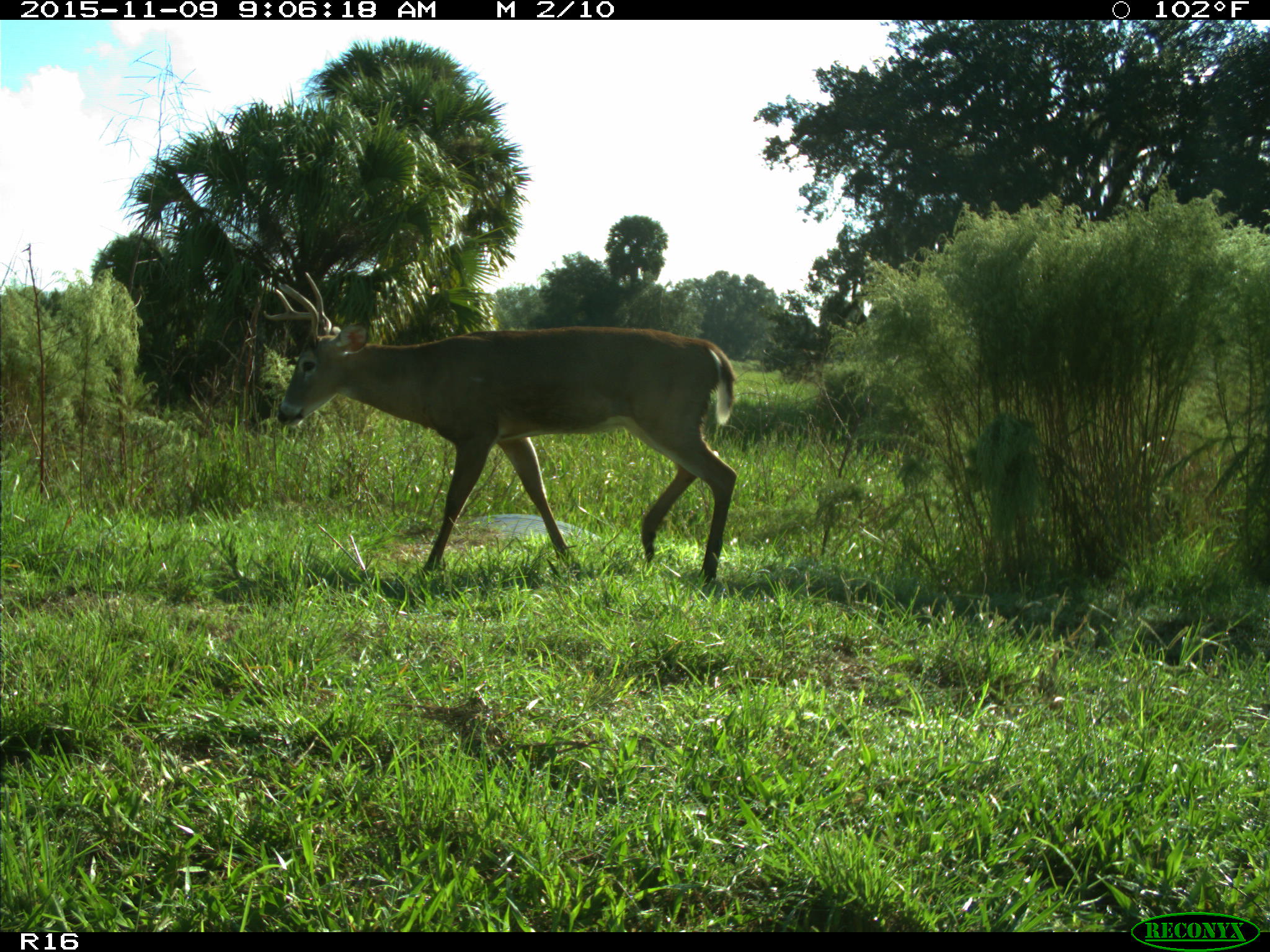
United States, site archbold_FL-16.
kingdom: Animalia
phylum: Chordata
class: Mammalia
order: Artiodactyla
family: Cervidae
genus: Odocoileus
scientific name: Odocoileus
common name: deer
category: unidentified deer